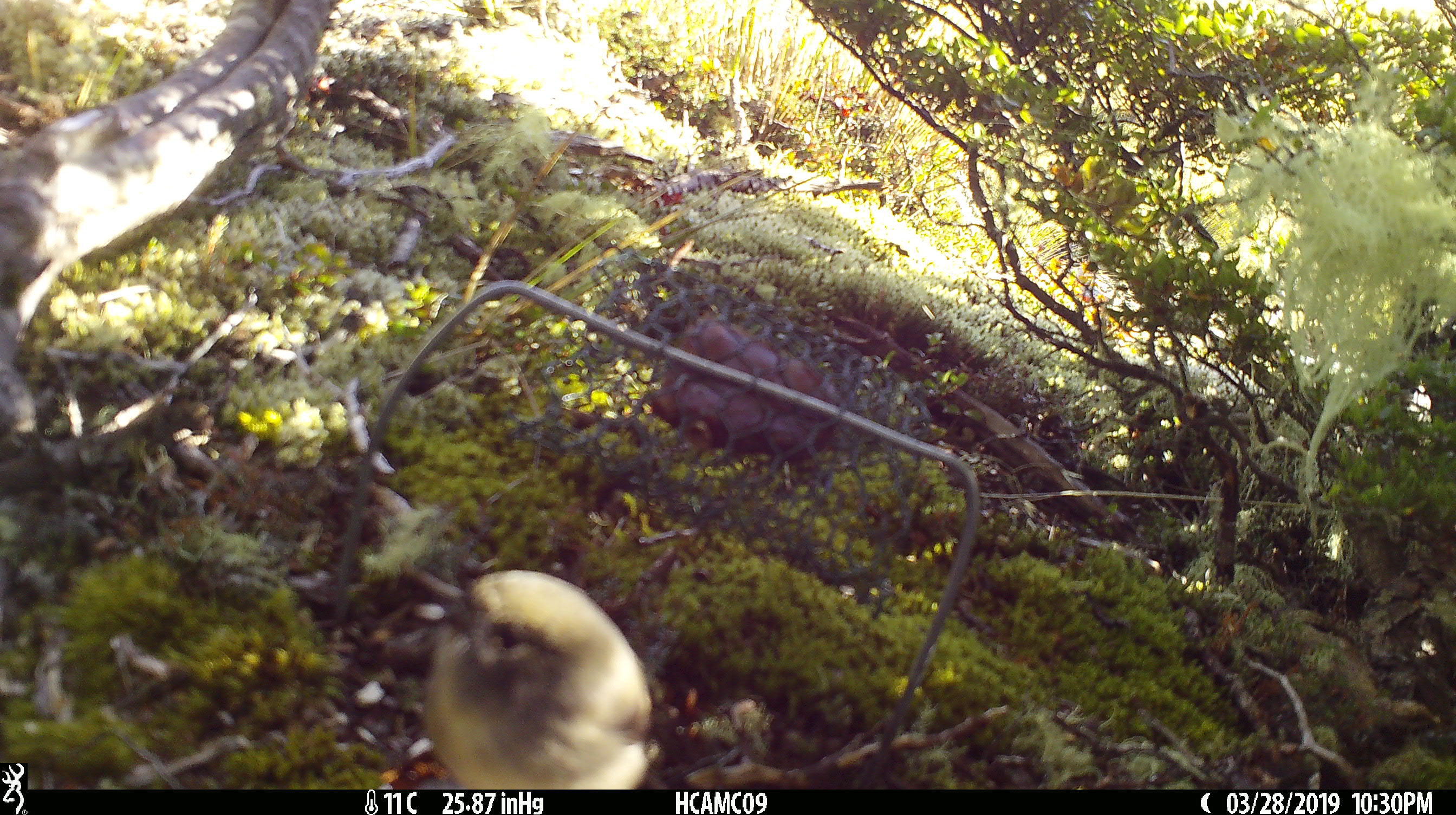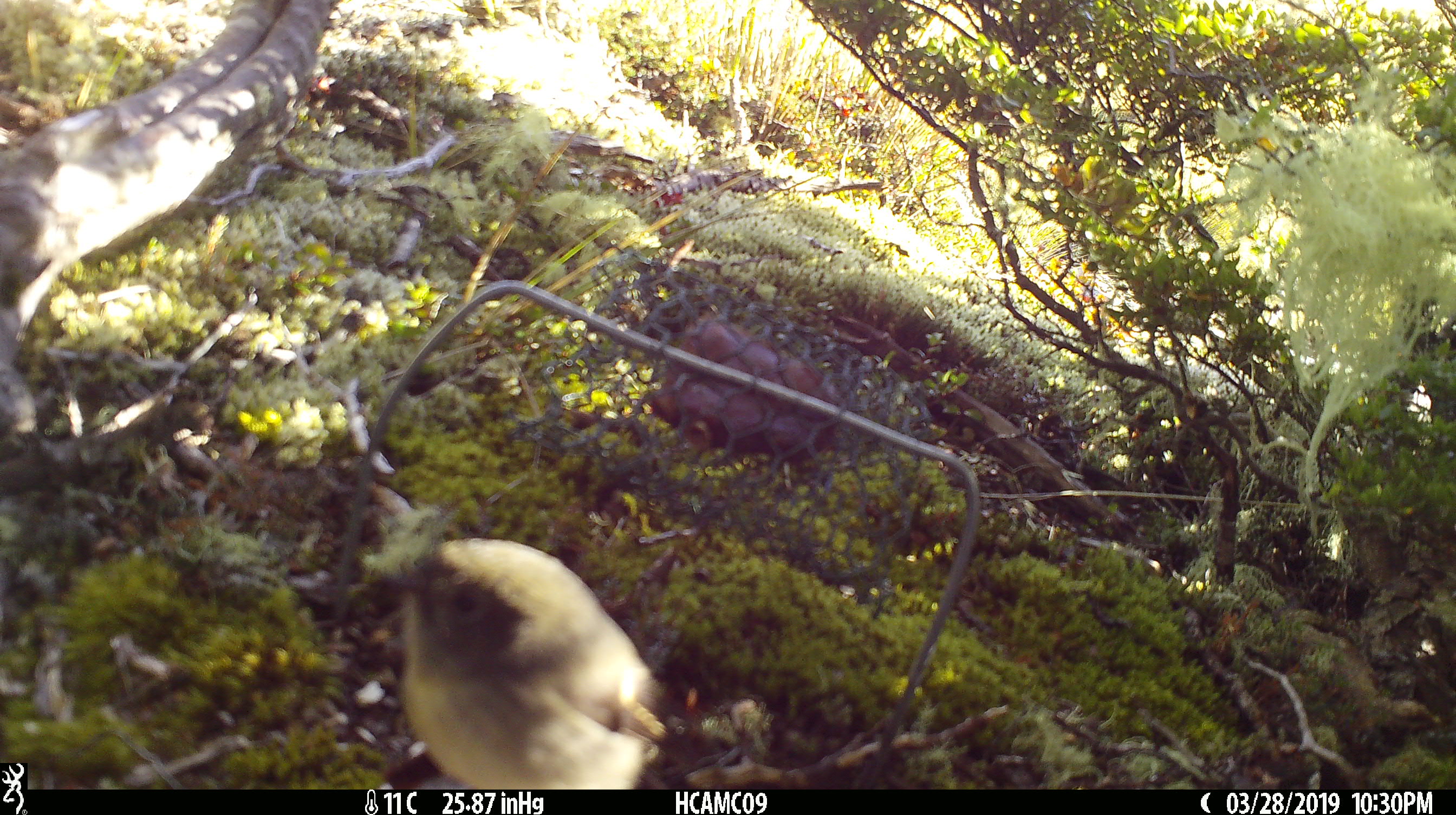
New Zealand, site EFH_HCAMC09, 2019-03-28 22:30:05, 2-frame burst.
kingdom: Animalia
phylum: Chordata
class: Aves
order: Passeriformes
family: Petroicidae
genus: Petroica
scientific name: Petroica macrocephala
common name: tomtit